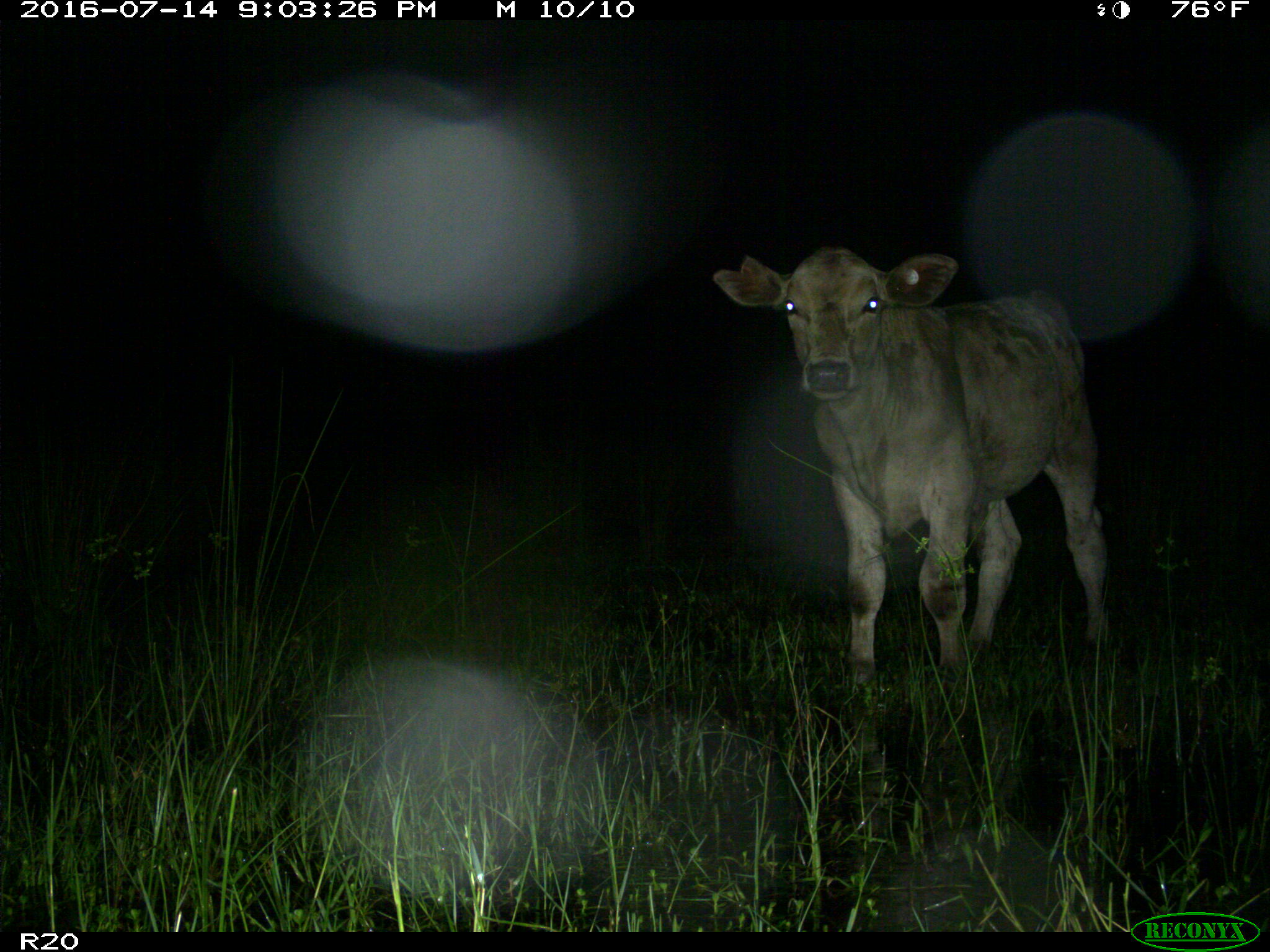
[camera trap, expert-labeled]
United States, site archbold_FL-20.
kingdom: Animalia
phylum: Chordata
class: Mammalia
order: Artiodactyla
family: Bovidae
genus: Bos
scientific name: Bos taurus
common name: domestic cow